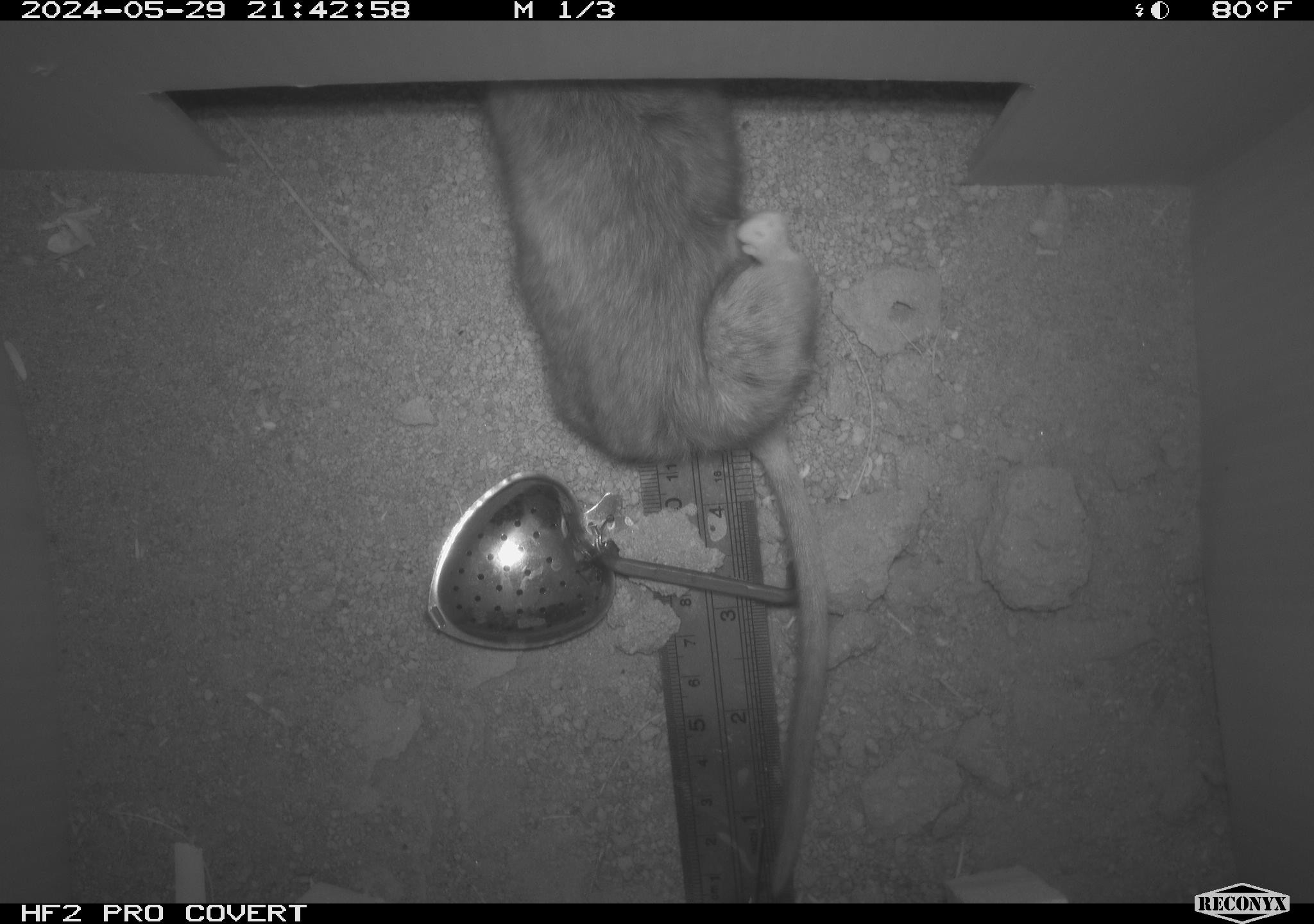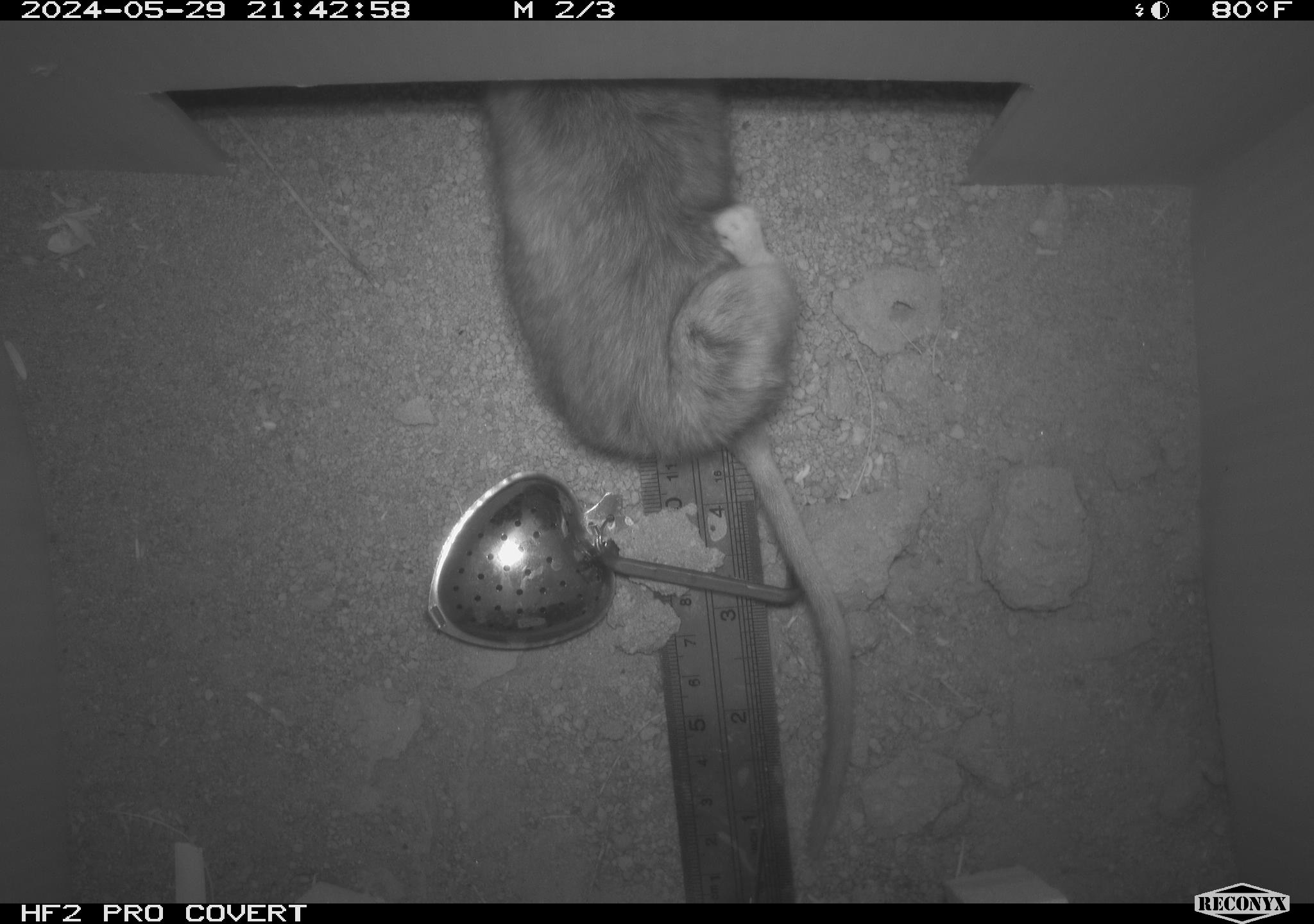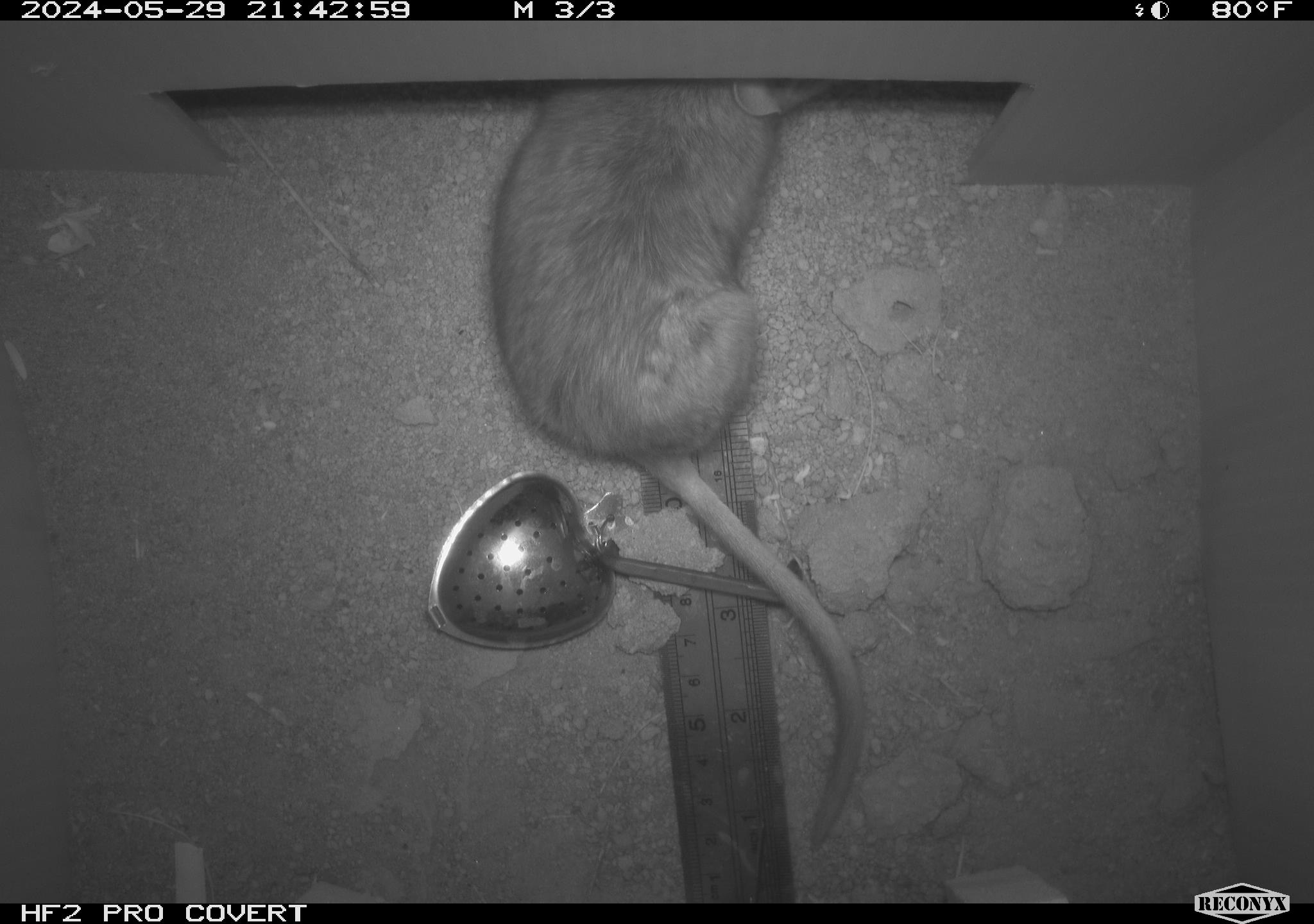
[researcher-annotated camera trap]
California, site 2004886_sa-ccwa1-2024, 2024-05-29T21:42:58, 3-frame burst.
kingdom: Animalia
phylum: Chordata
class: Mammalia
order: Rodentia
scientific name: Rodentia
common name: woodrat or rat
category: woodrat or rat species